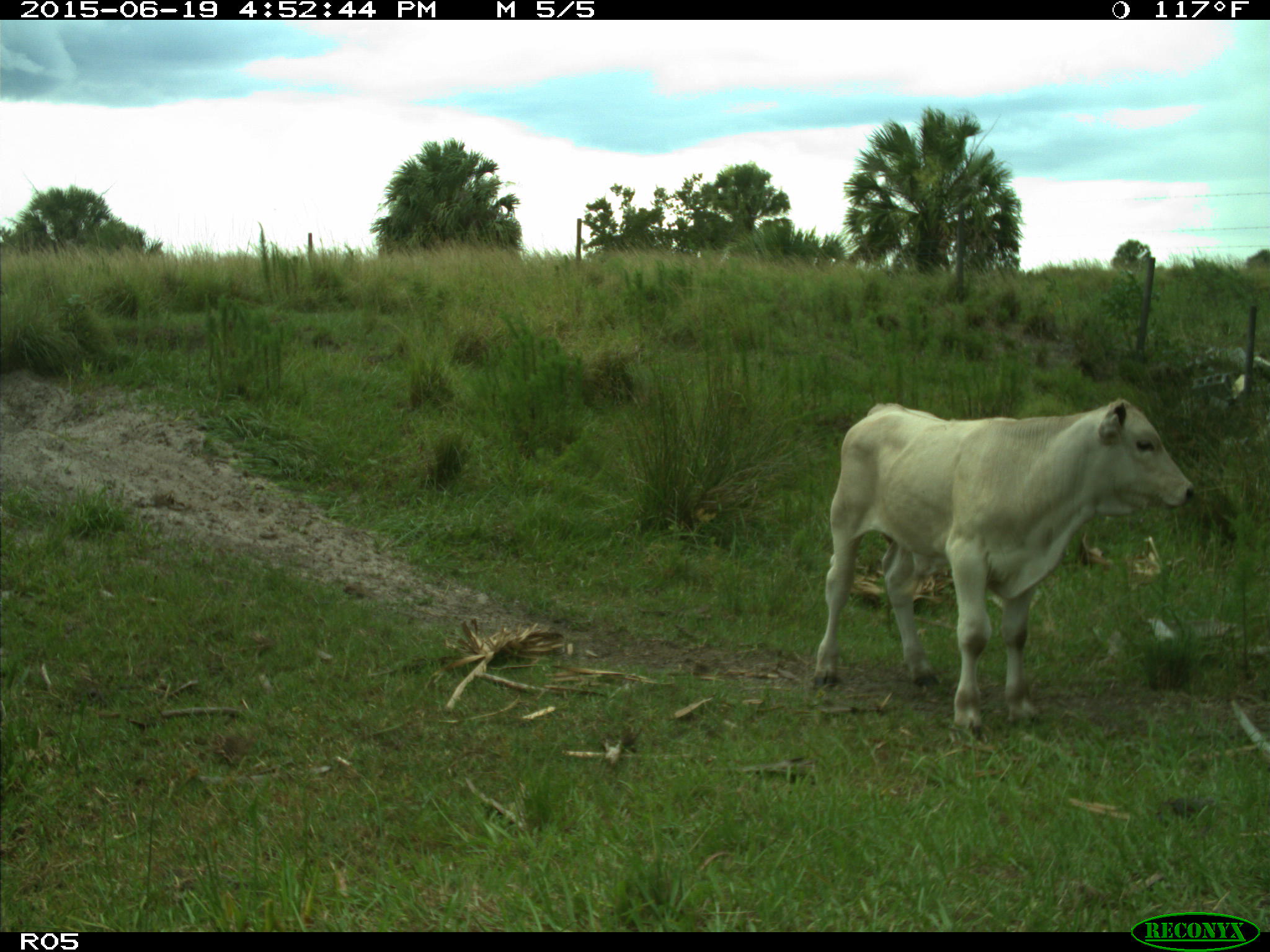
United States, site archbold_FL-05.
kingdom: Animalia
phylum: Chordata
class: Mammalia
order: Artiodactyla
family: Bovidae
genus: Bos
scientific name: Bos taurus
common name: domestic cow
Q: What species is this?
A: Bos taurus (domestic cow).